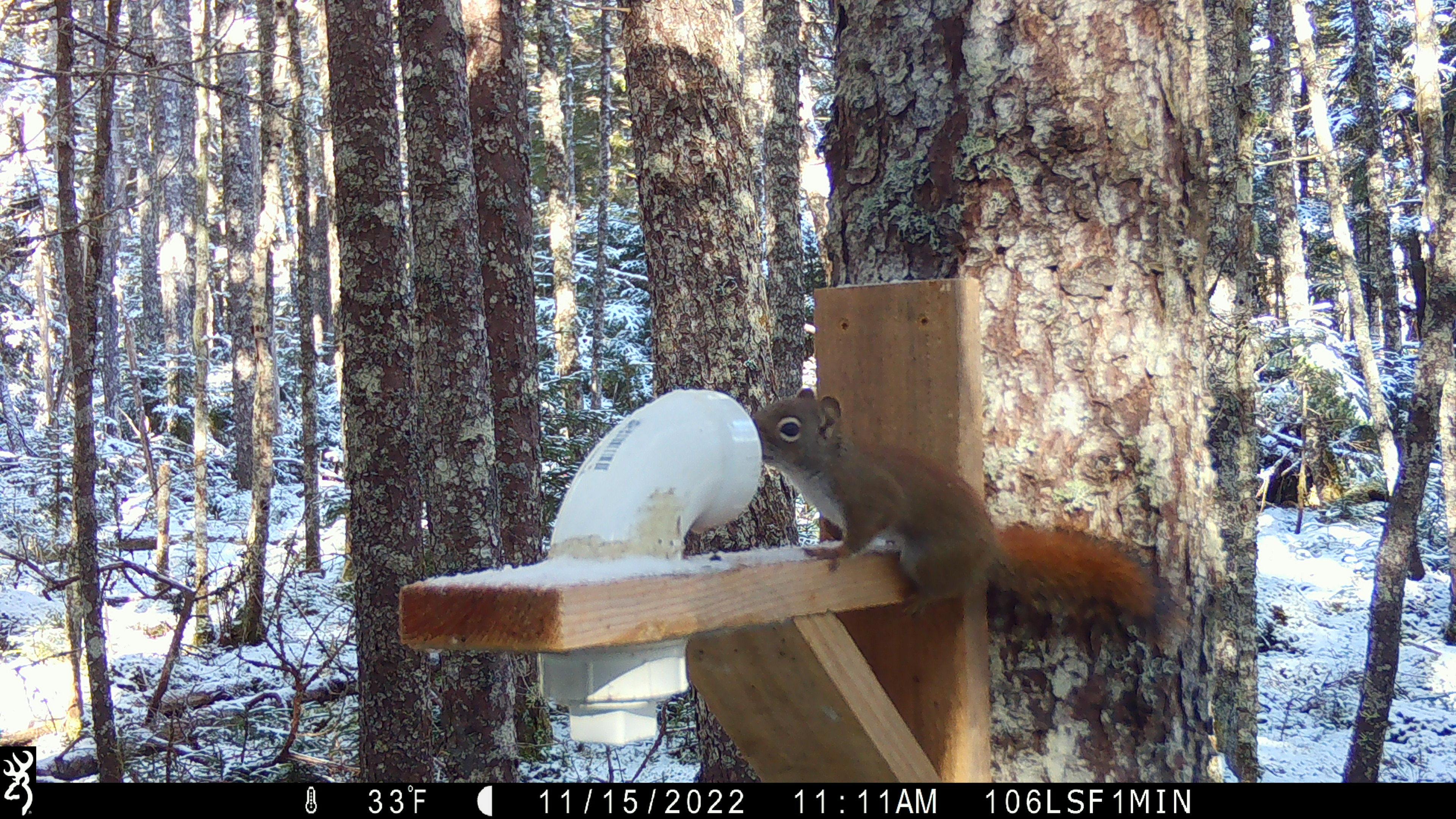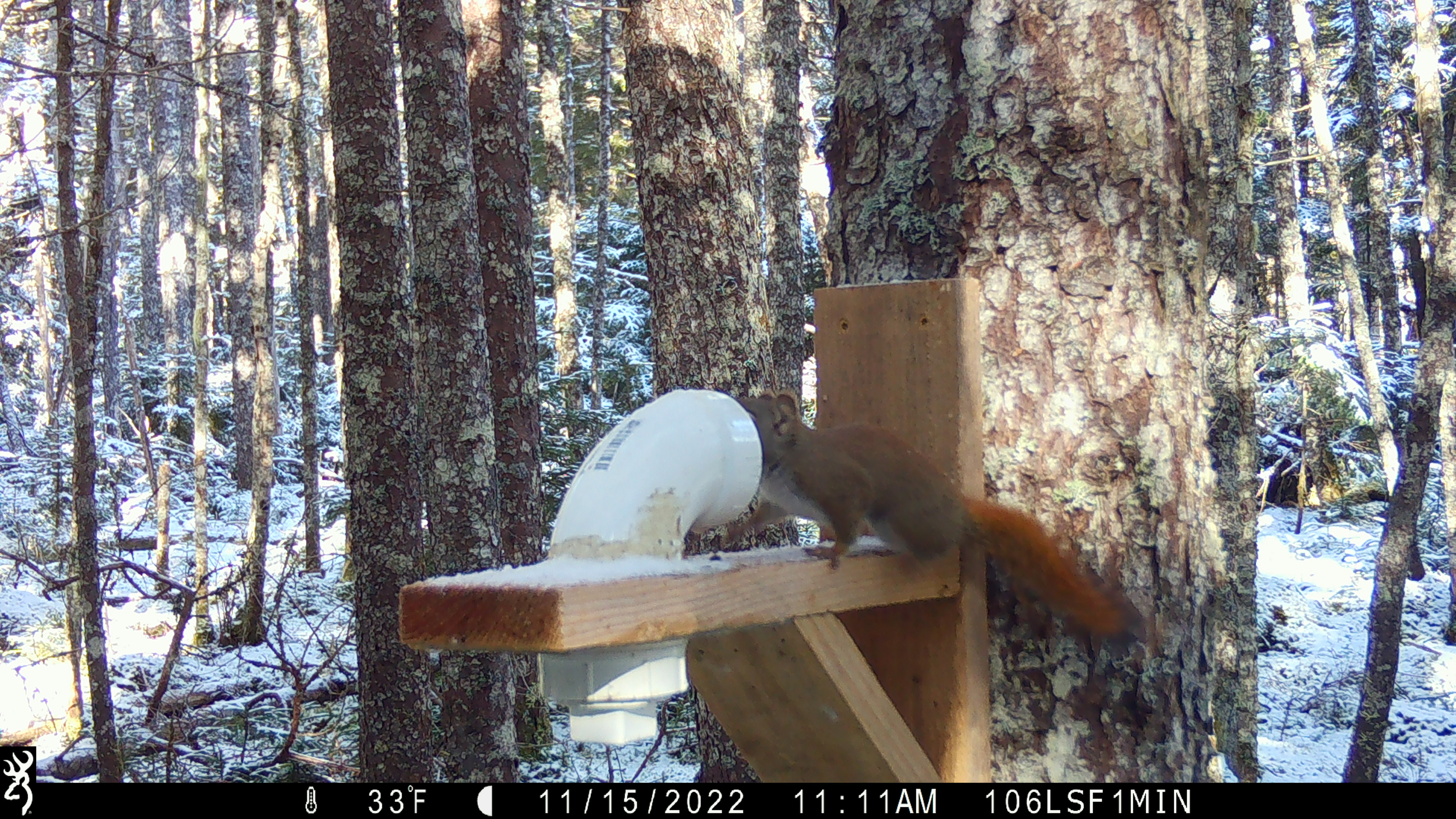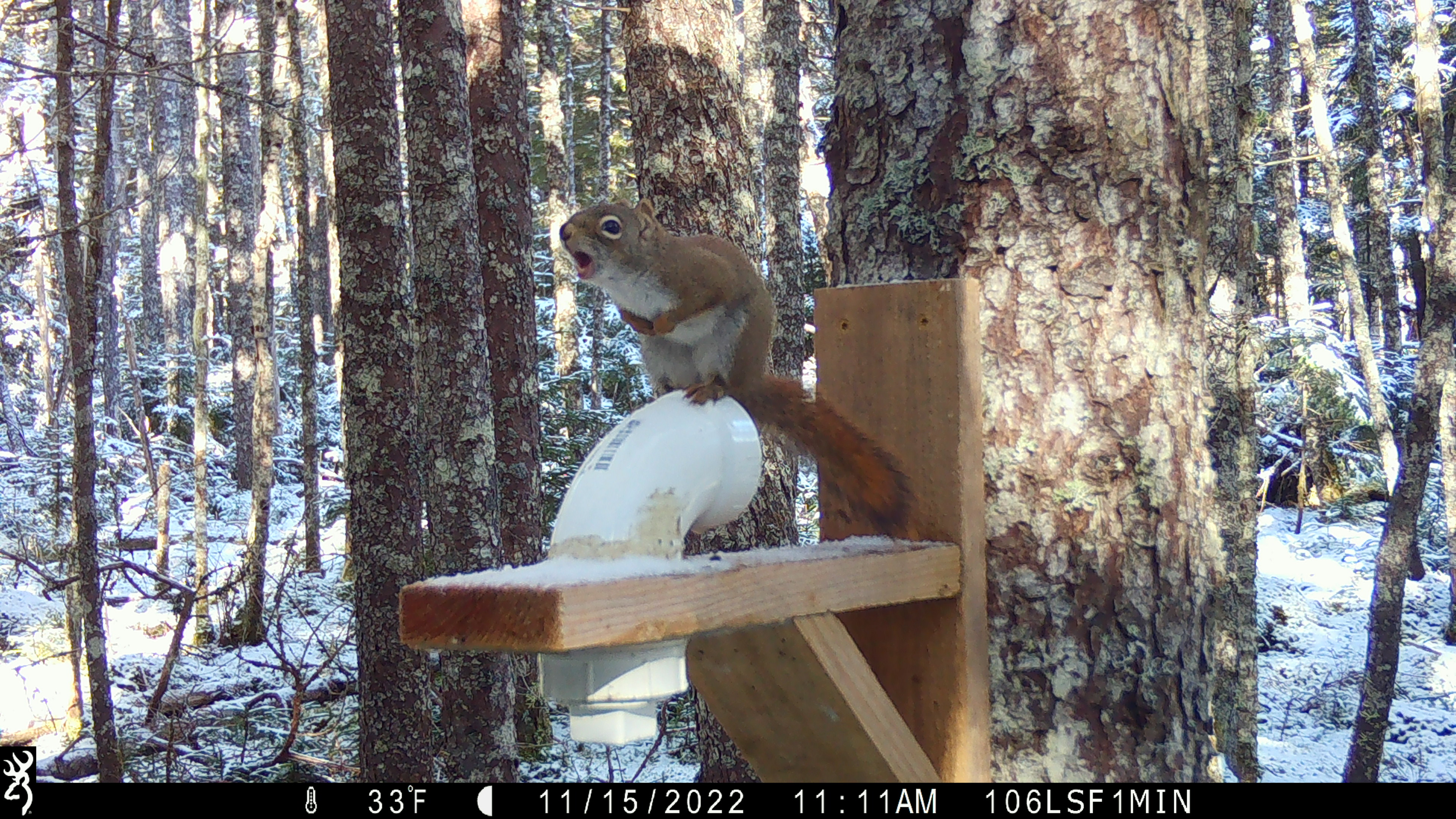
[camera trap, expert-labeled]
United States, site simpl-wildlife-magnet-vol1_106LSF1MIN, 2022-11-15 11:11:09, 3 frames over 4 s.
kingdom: Animalia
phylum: Chordata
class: Mammalia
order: Rodentia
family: Sciuridae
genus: Tamiasciurus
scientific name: Tamiasciurus hudsonicus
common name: red squirrel